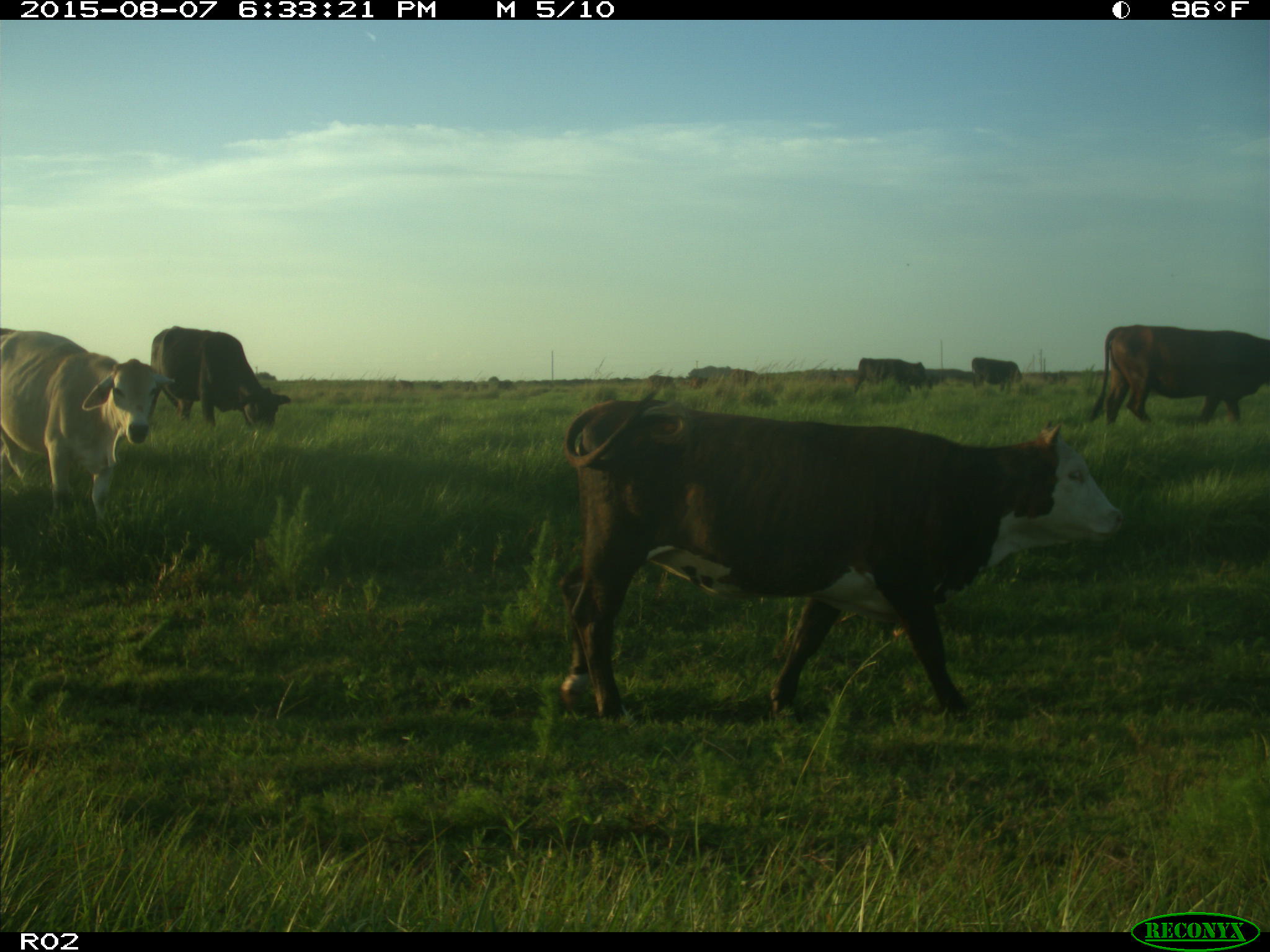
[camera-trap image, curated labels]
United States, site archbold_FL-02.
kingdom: Animalia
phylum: Chordata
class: Mammalia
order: Artiodactyla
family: Bovidae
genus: Bos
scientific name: Bos taurus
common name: domestic cow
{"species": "Bos taurus (domestic cow)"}